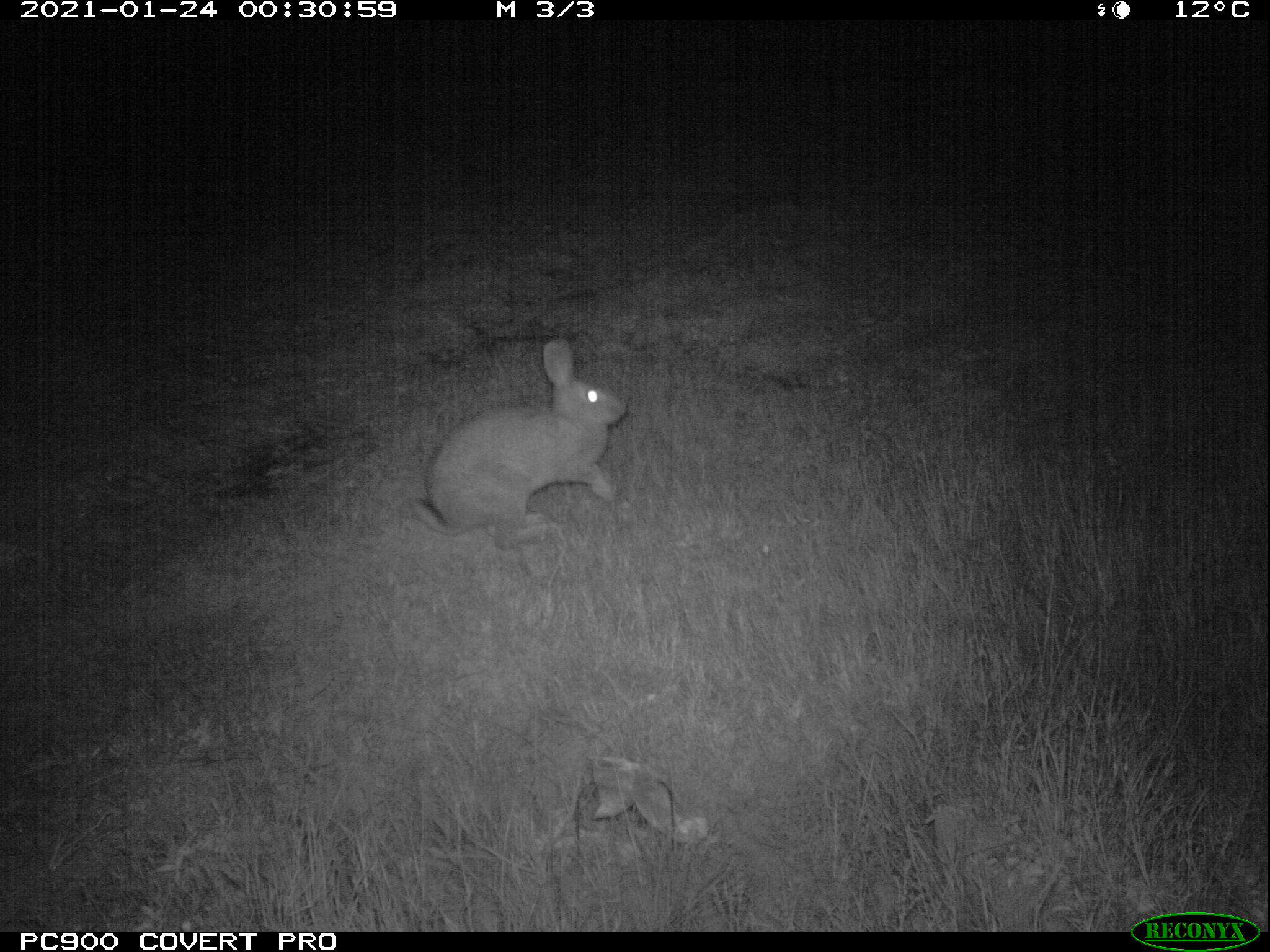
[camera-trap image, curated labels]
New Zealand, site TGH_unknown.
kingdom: Animalia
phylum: Chordata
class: Mammalia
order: Lagomorpha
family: Leporidae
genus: Oryctolagus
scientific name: Oryctolagus cuniculus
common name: european rabbit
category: rabbit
Rabbit (european rabbit) (Oryctolagus cuniculus).